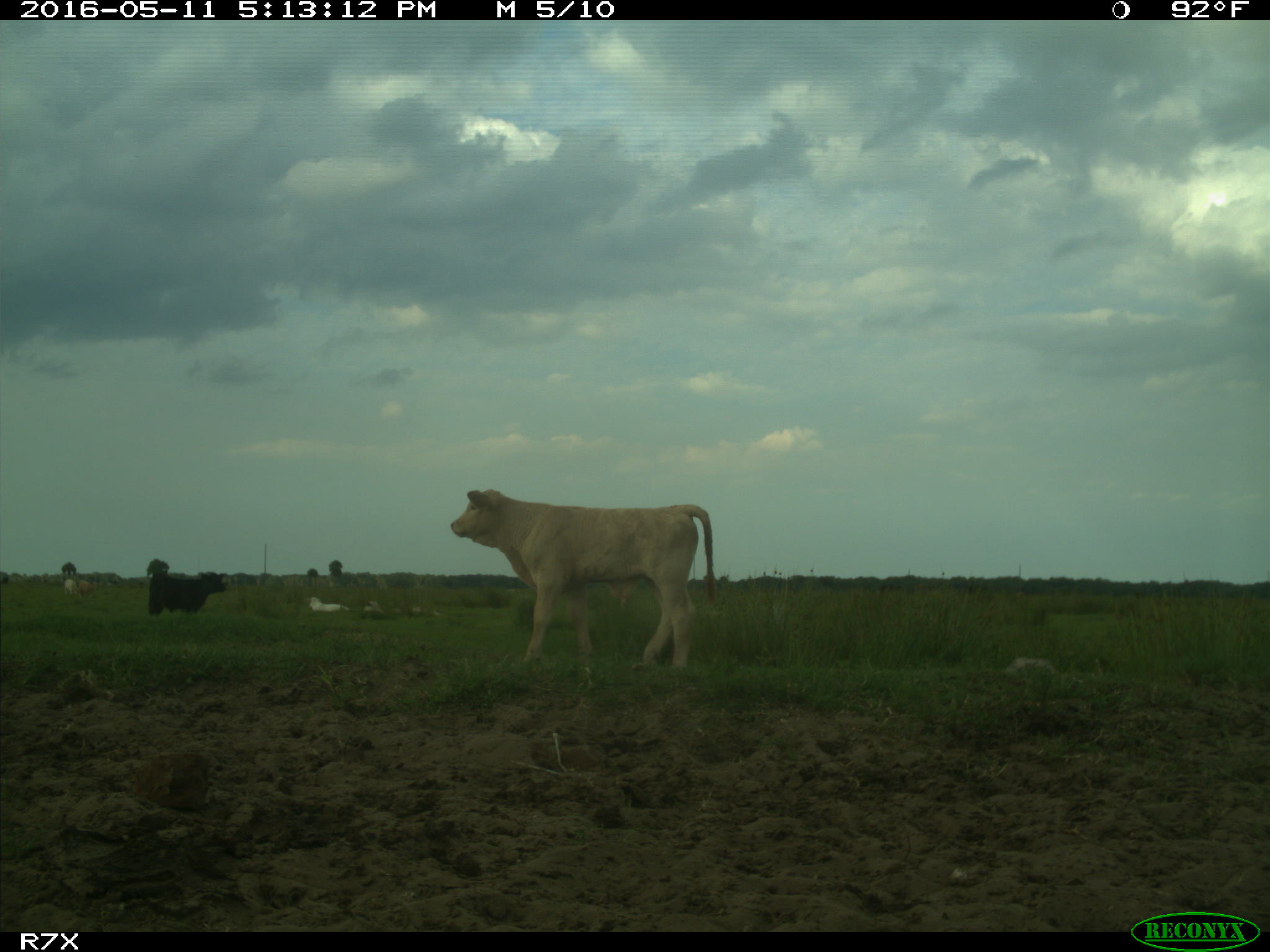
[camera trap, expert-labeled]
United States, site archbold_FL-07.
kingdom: Animalia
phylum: Chordata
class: Mammalia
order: Artiodactyla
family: Bovidae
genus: Bos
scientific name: Bos taurus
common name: domestic cow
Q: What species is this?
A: Bos taurus (domestic cow).